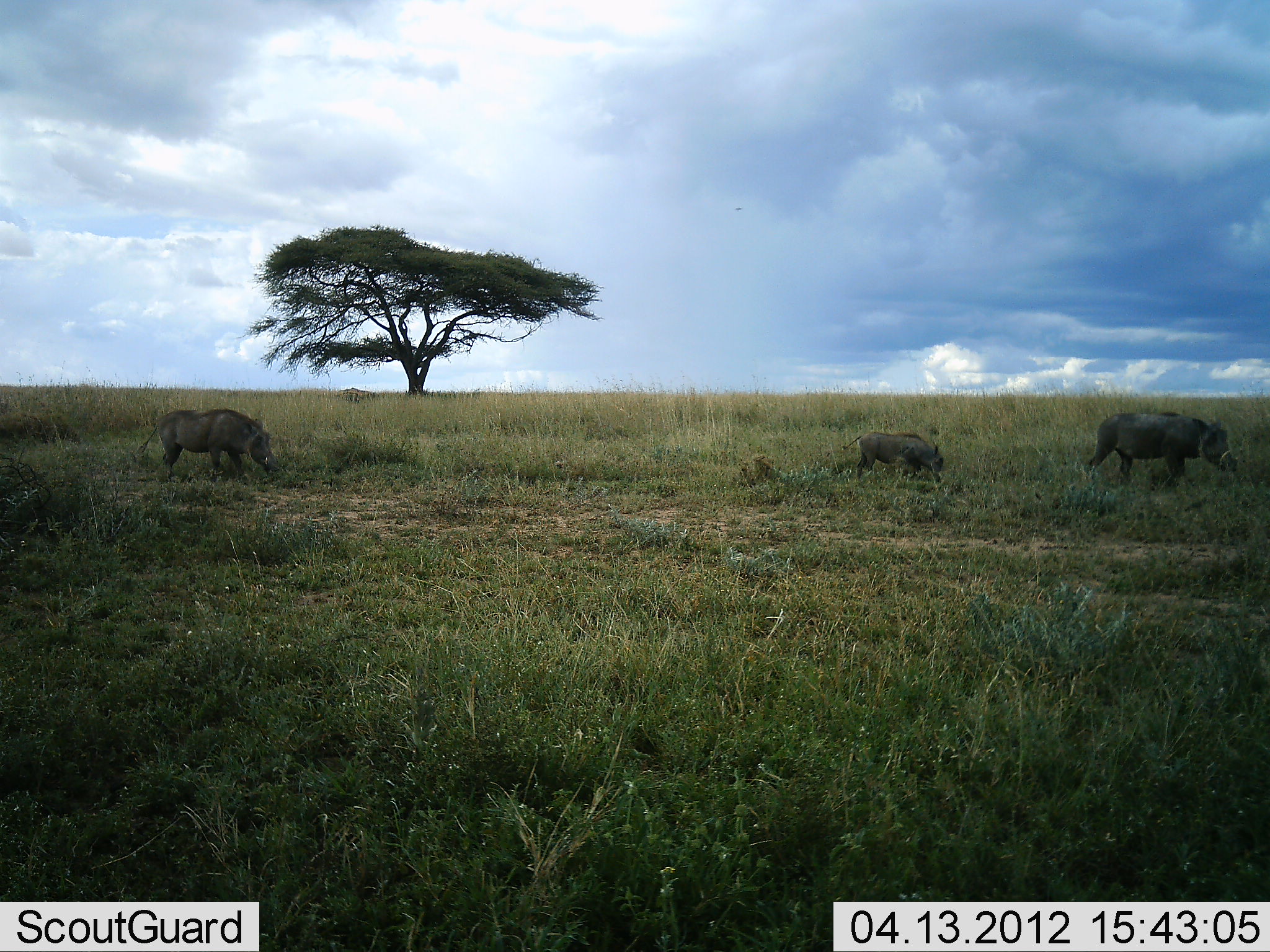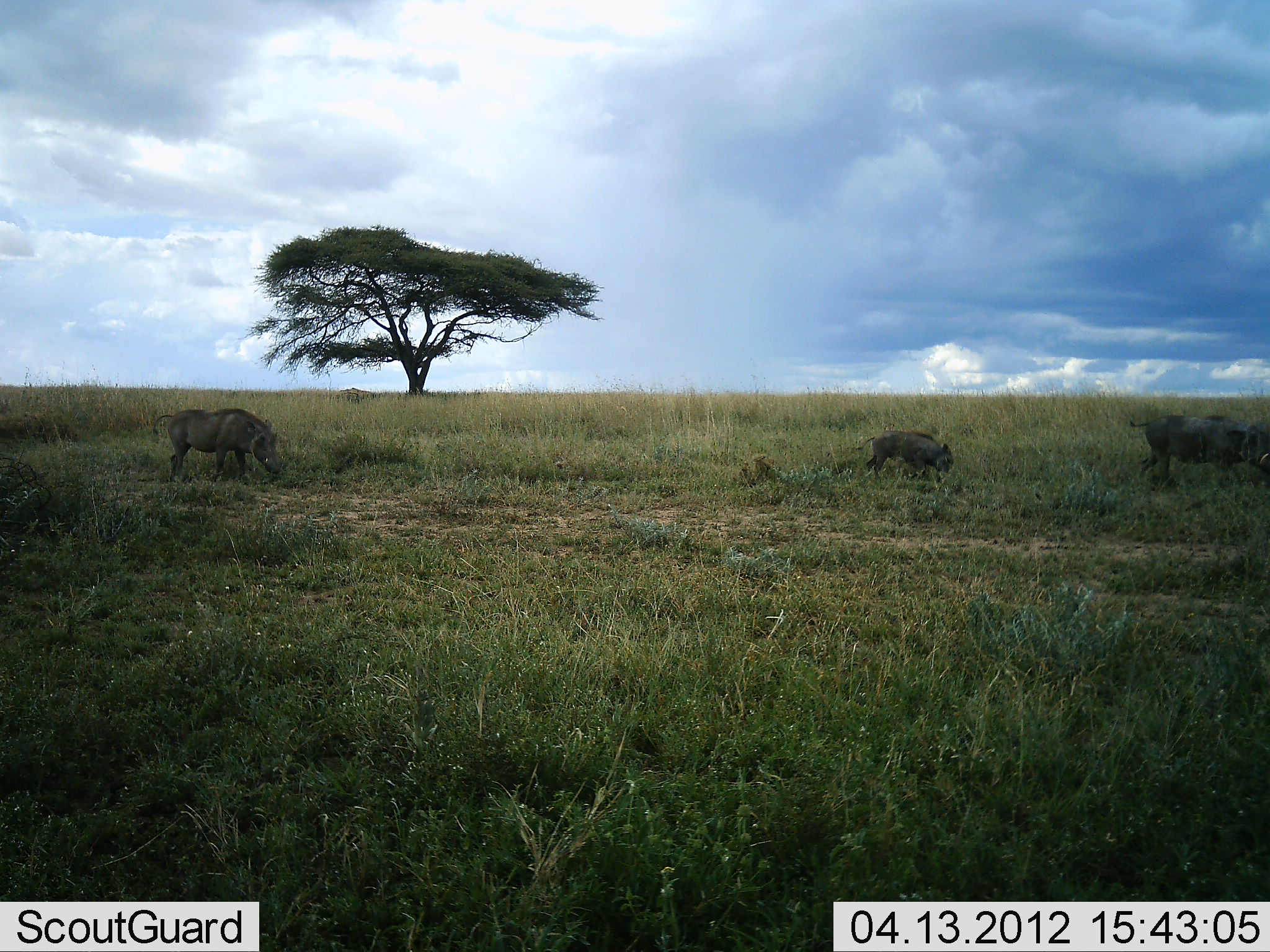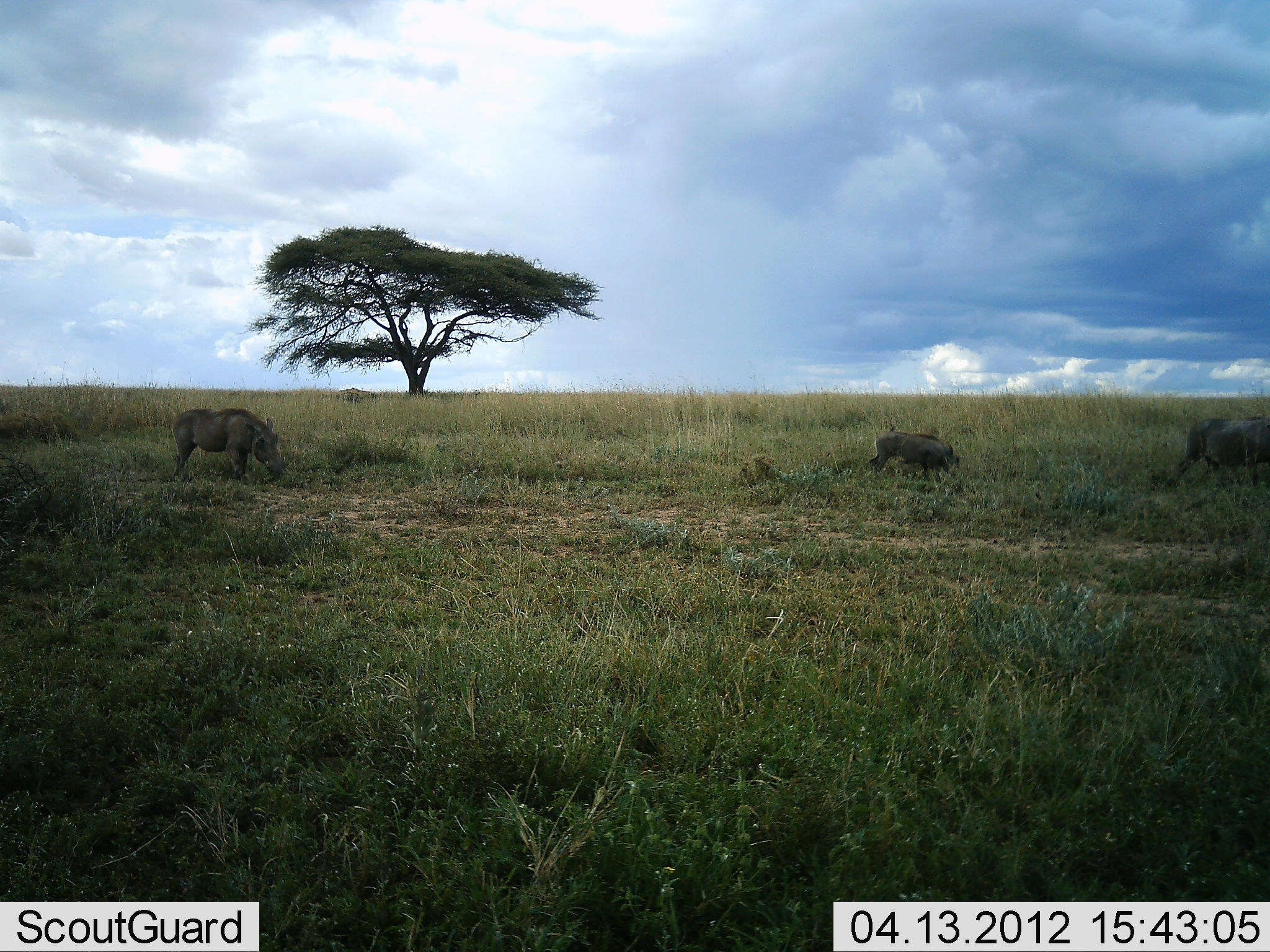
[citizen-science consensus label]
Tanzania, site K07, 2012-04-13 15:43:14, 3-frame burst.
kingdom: Animalia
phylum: Chordata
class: Mammalia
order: Artiodactyla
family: Suidae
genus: Phacochoerus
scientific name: Phacochoerus africanus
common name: warthog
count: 3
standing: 0%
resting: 0%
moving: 68%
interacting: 0%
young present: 74%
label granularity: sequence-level